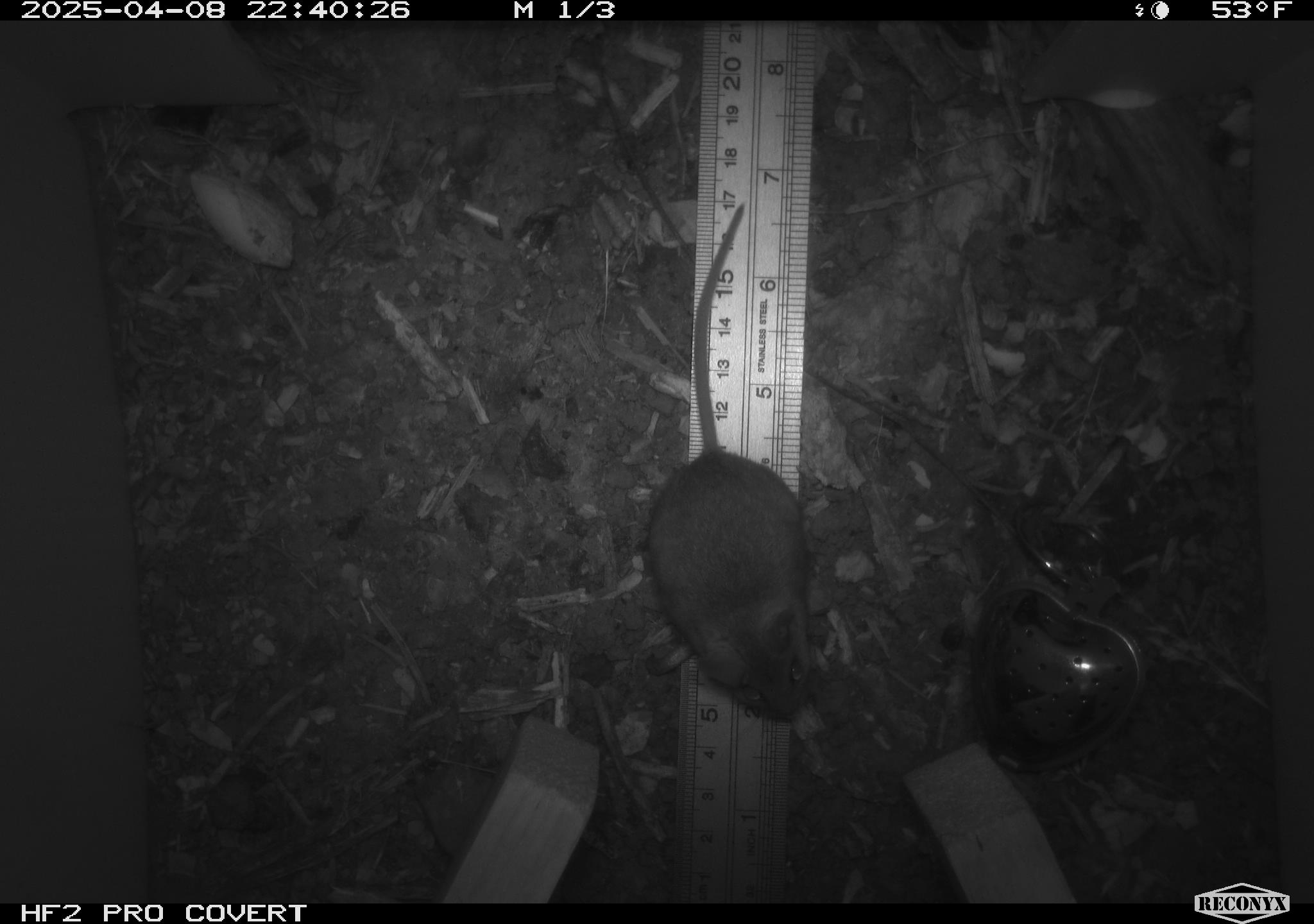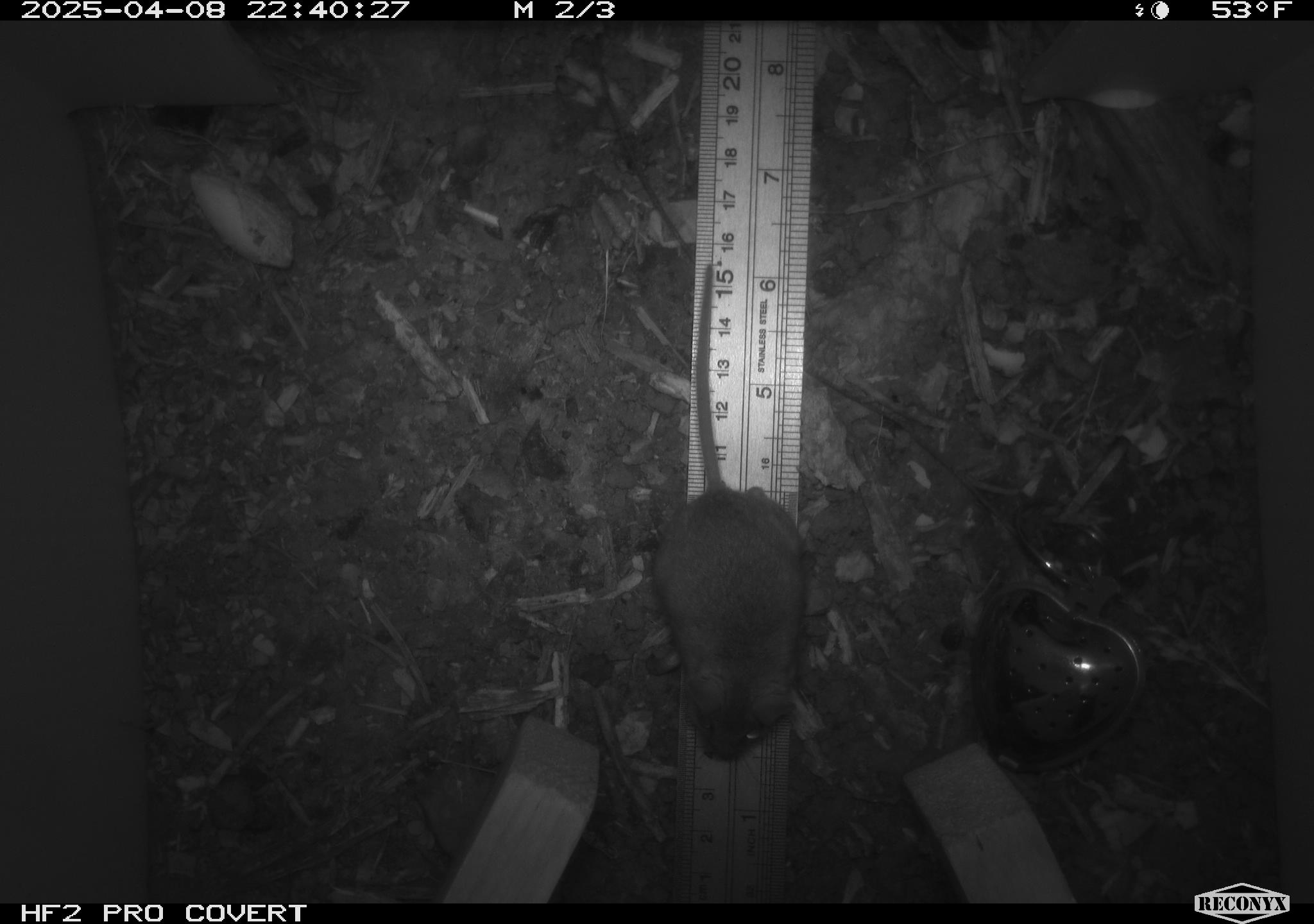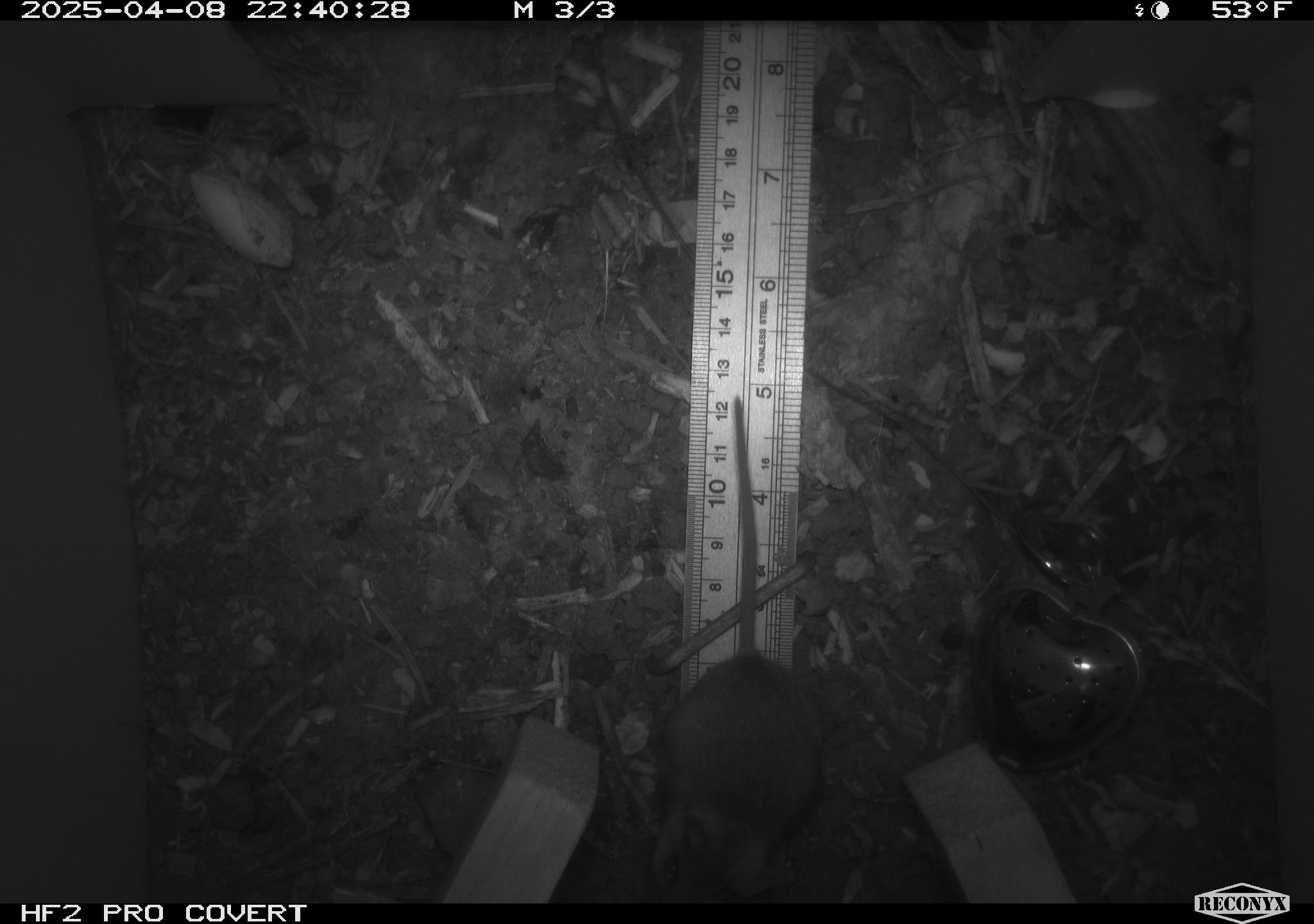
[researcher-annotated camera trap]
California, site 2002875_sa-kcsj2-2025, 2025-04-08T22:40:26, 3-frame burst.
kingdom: Animalia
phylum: Chordata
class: Mammalia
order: Rodentia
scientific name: Rodentia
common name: rodent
Rodent (Rodentia).